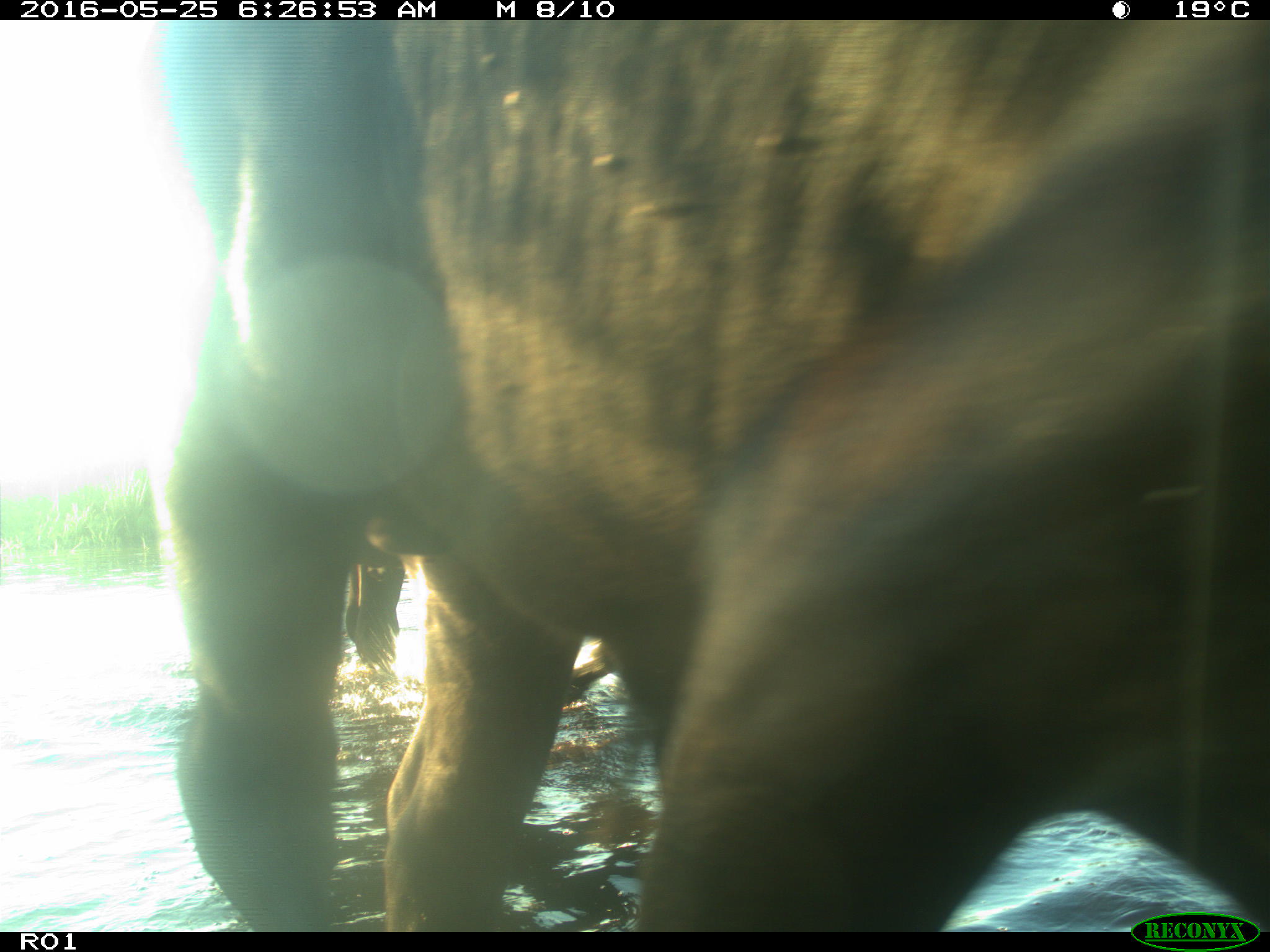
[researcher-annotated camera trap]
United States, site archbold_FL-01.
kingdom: Animalia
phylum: Chordata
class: Mammalia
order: Artiodactyla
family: Bovidae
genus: Bos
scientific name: Bos taurus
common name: domestic cow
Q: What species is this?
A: Bos taurus (domestic cow).